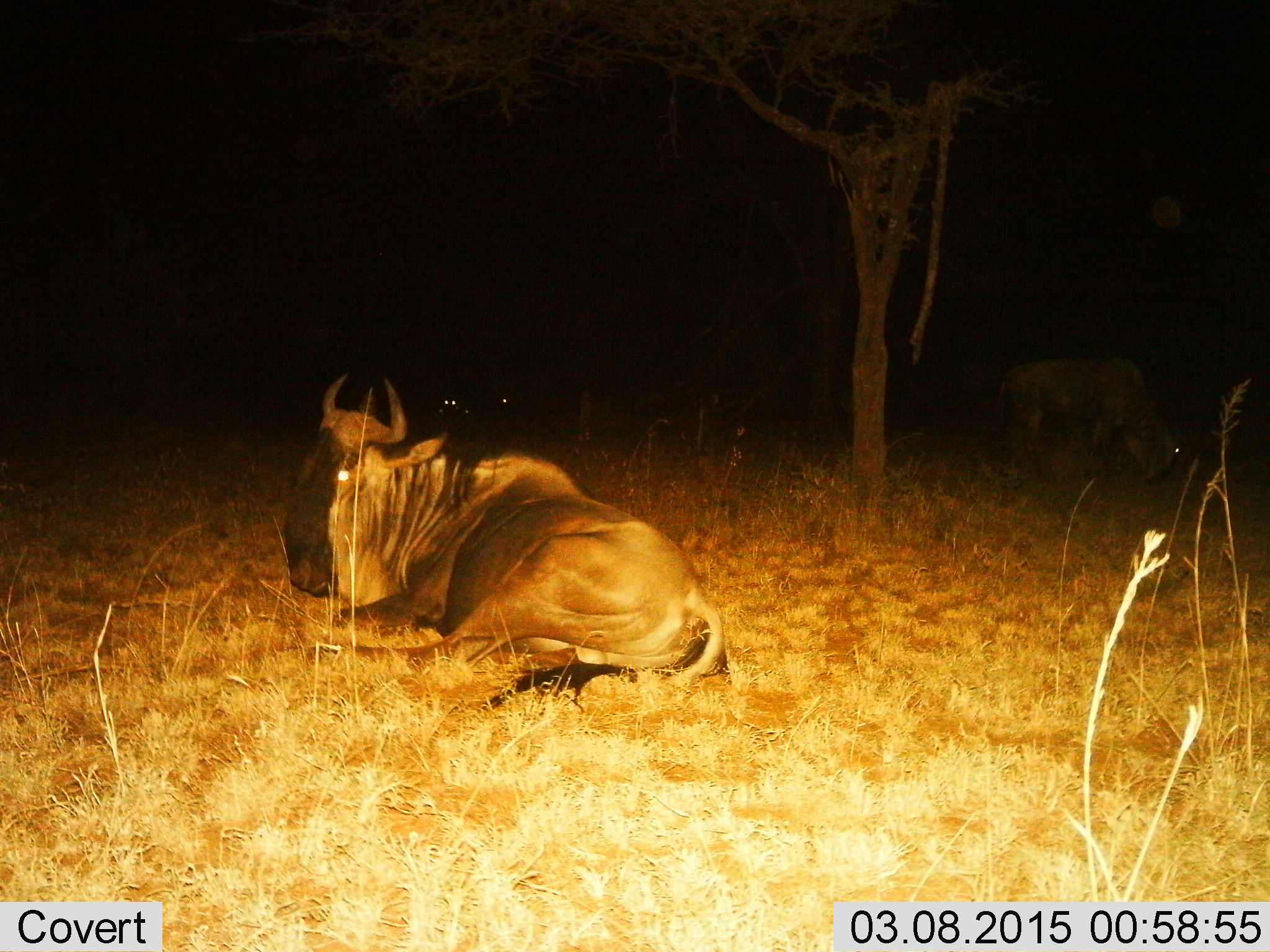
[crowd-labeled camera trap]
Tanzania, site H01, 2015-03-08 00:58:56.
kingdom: Animalia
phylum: Chordata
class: Mammalia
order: Artiodactyla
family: Bovidae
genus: Connochaetes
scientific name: Connochaetes taurinus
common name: blue wildebeest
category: wildebeest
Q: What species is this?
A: Wildebeest (blue wildebeest) (Connochaetes taurinus).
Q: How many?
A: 1.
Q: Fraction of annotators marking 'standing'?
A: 10%.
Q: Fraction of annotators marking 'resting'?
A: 100%.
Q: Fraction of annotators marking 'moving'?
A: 0%.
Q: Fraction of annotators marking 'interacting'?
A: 0%.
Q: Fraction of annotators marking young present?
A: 0%.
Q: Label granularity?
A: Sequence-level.